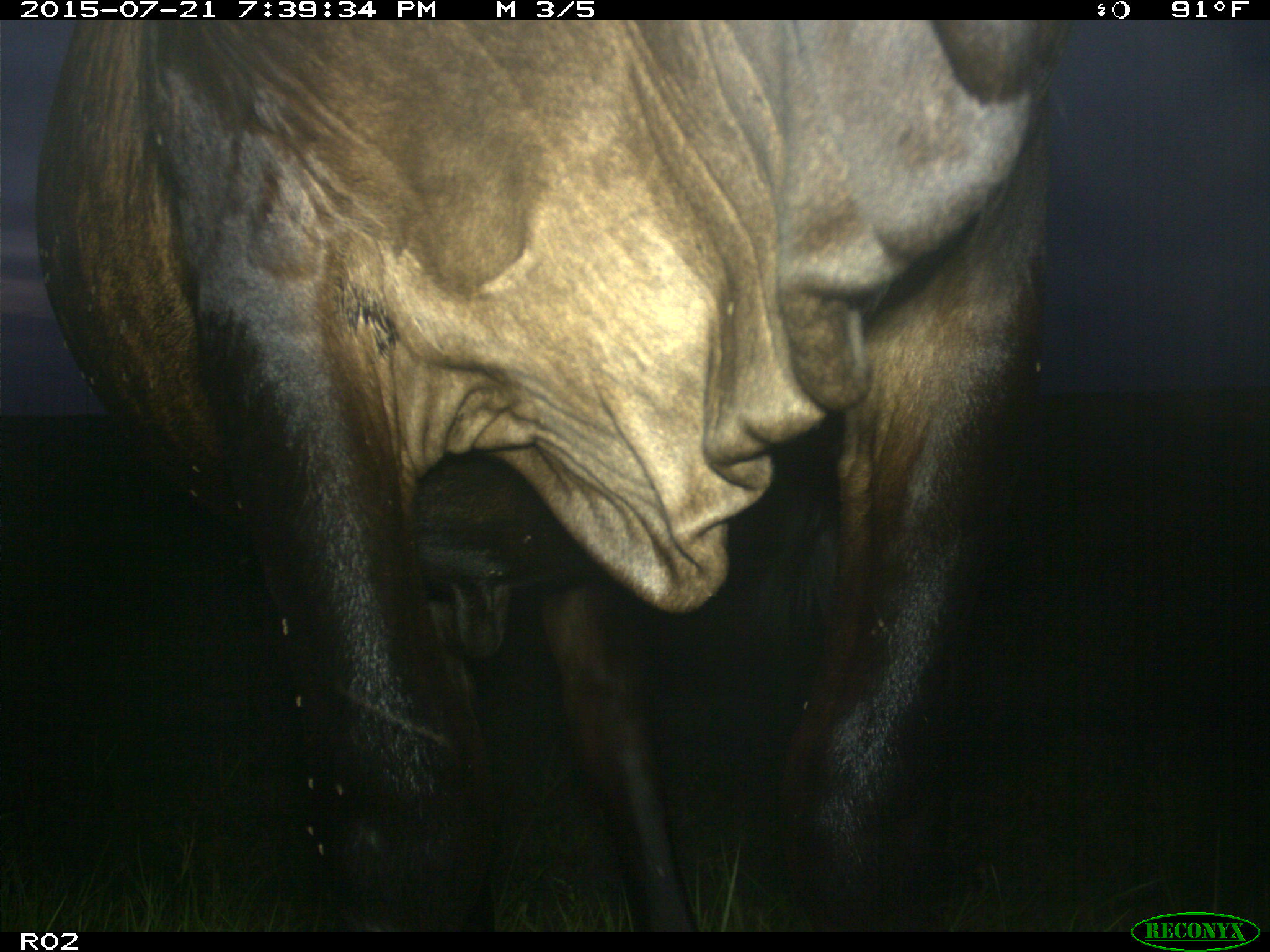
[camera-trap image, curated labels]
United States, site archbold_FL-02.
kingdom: Animalia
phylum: Chordata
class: Mammalia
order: Artiodactyla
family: Bovidae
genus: Bos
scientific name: Bos taurus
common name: domestic cow